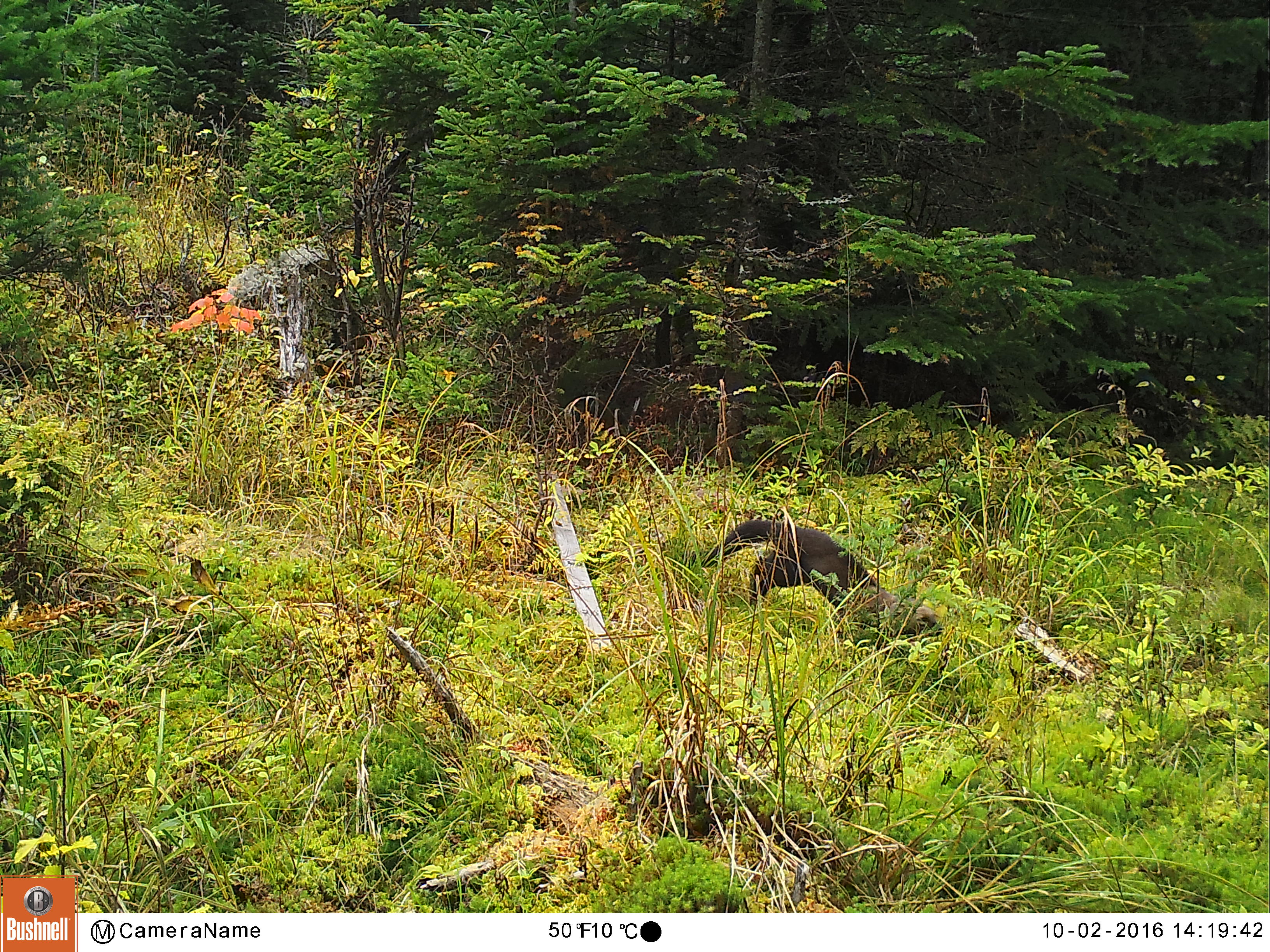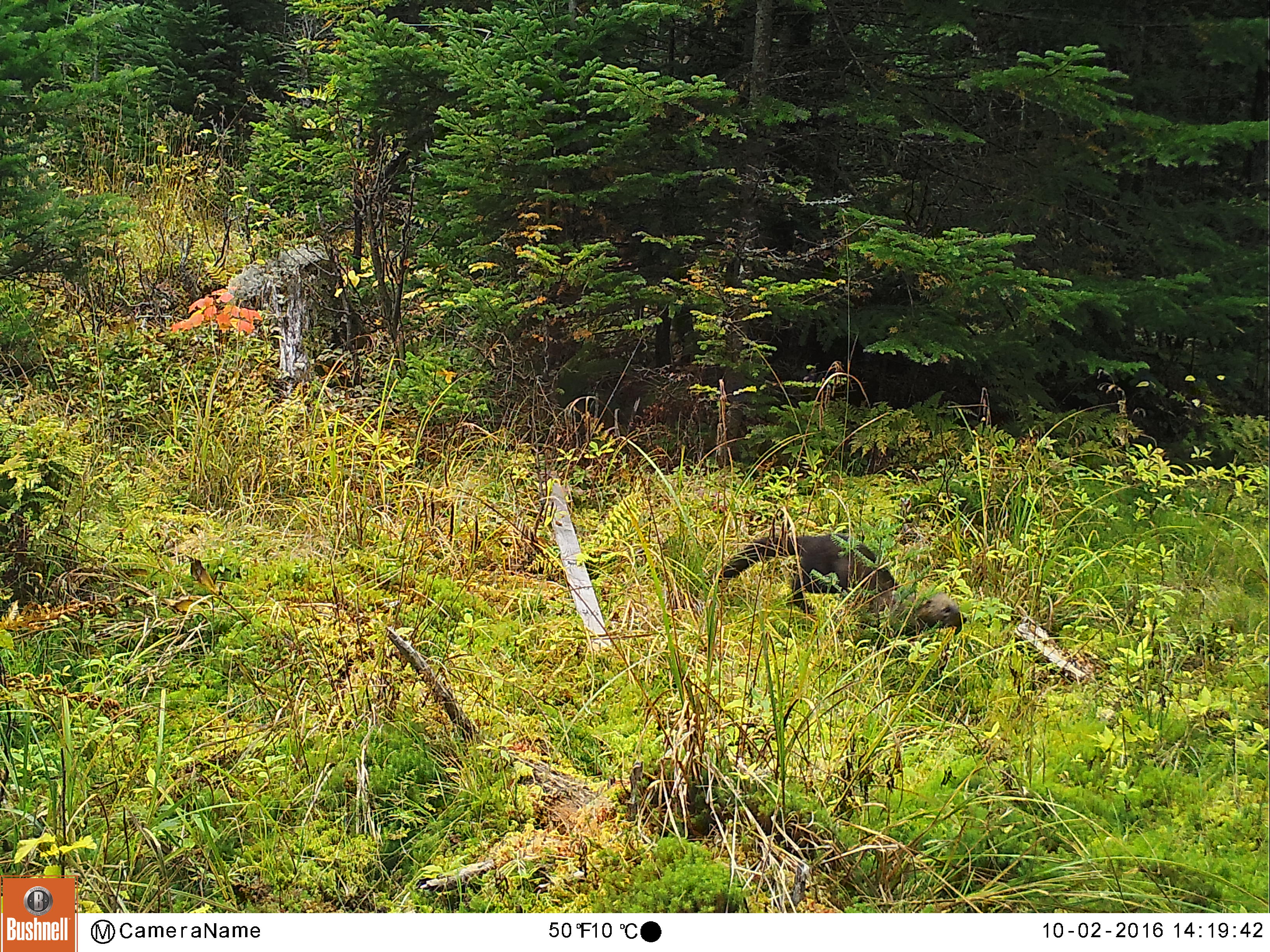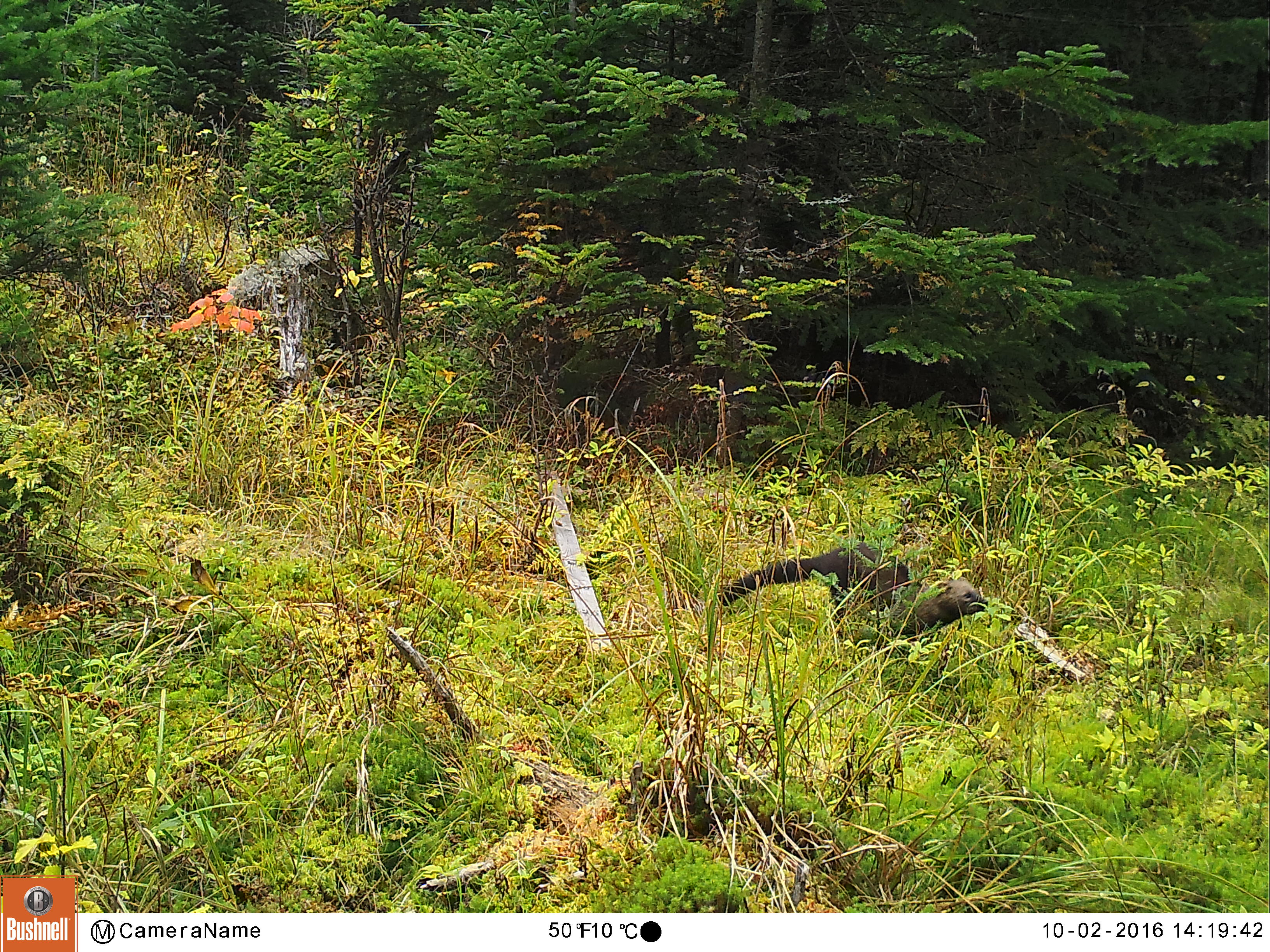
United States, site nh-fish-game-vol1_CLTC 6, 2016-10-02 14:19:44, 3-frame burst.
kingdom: Animalia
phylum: Chordata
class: Mammalia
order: Carnivora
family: Mustelidae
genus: Pekania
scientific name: Pekania pennanti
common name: fisher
Fisher (Pekania pennanti).